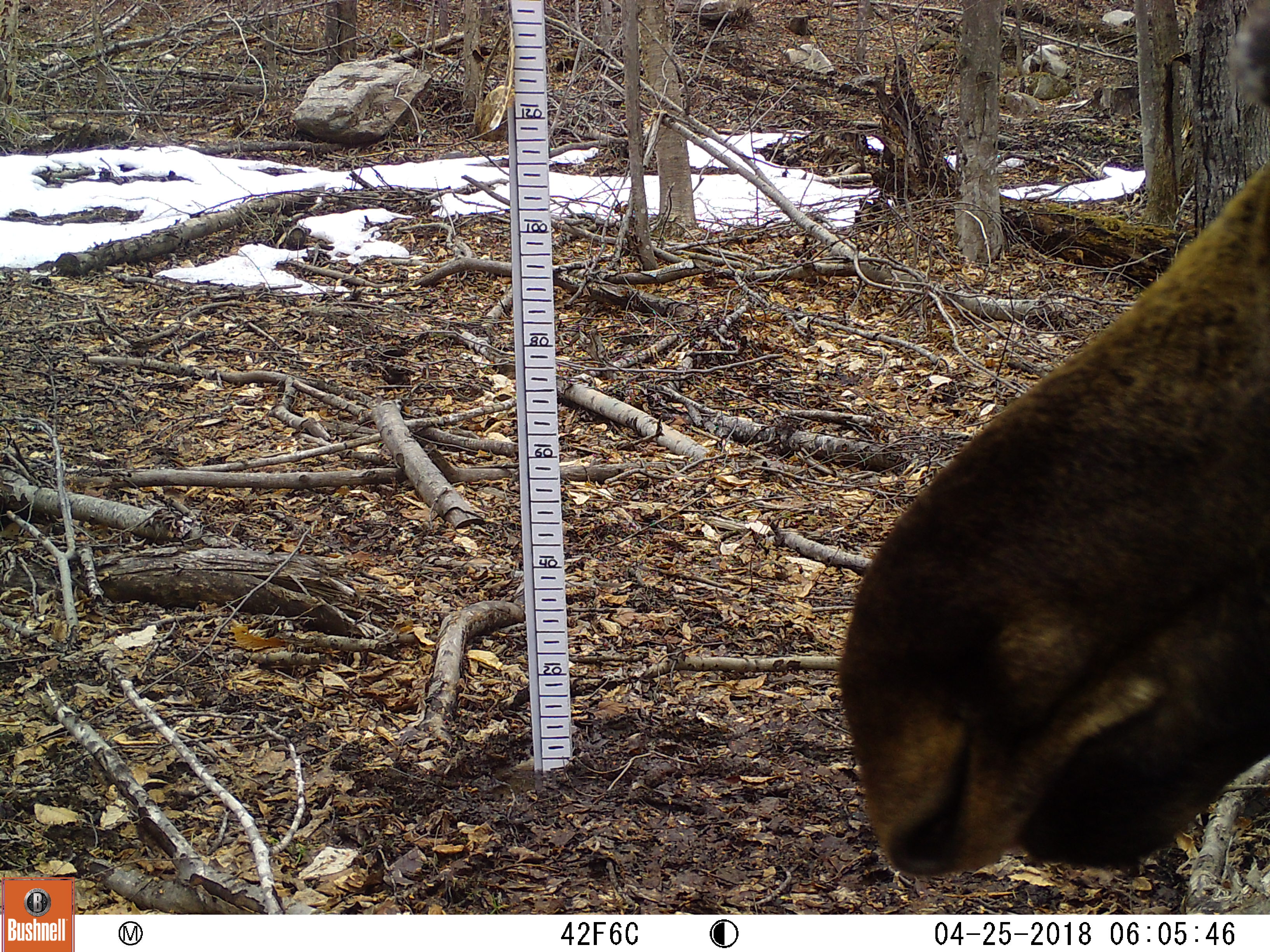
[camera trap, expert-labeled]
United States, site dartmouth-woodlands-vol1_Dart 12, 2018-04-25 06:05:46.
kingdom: Animalia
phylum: Chordata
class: Mammalia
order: Artiodactyla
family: Cervidae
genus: Alces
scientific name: Alces alces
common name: moose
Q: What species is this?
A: Moose (Alces alces).